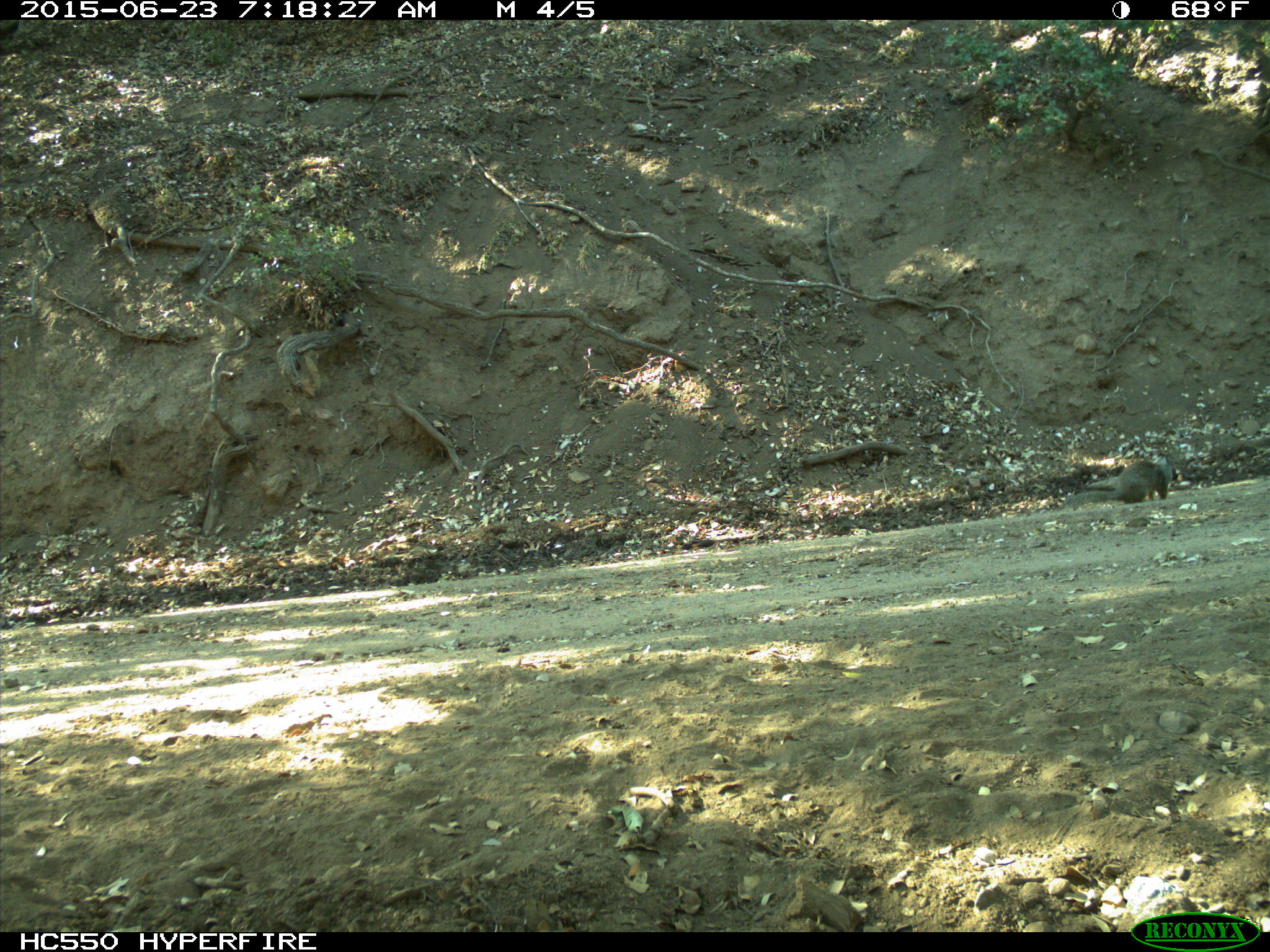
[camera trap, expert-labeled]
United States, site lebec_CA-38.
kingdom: Animalia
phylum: Chordata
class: Mammalia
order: Rodentia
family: Sciuridae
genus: Otospermophilus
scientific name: Otospermophilus beecheyi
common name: california ground squirrel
Otospermophilus beecheyi (california ground squirrel).